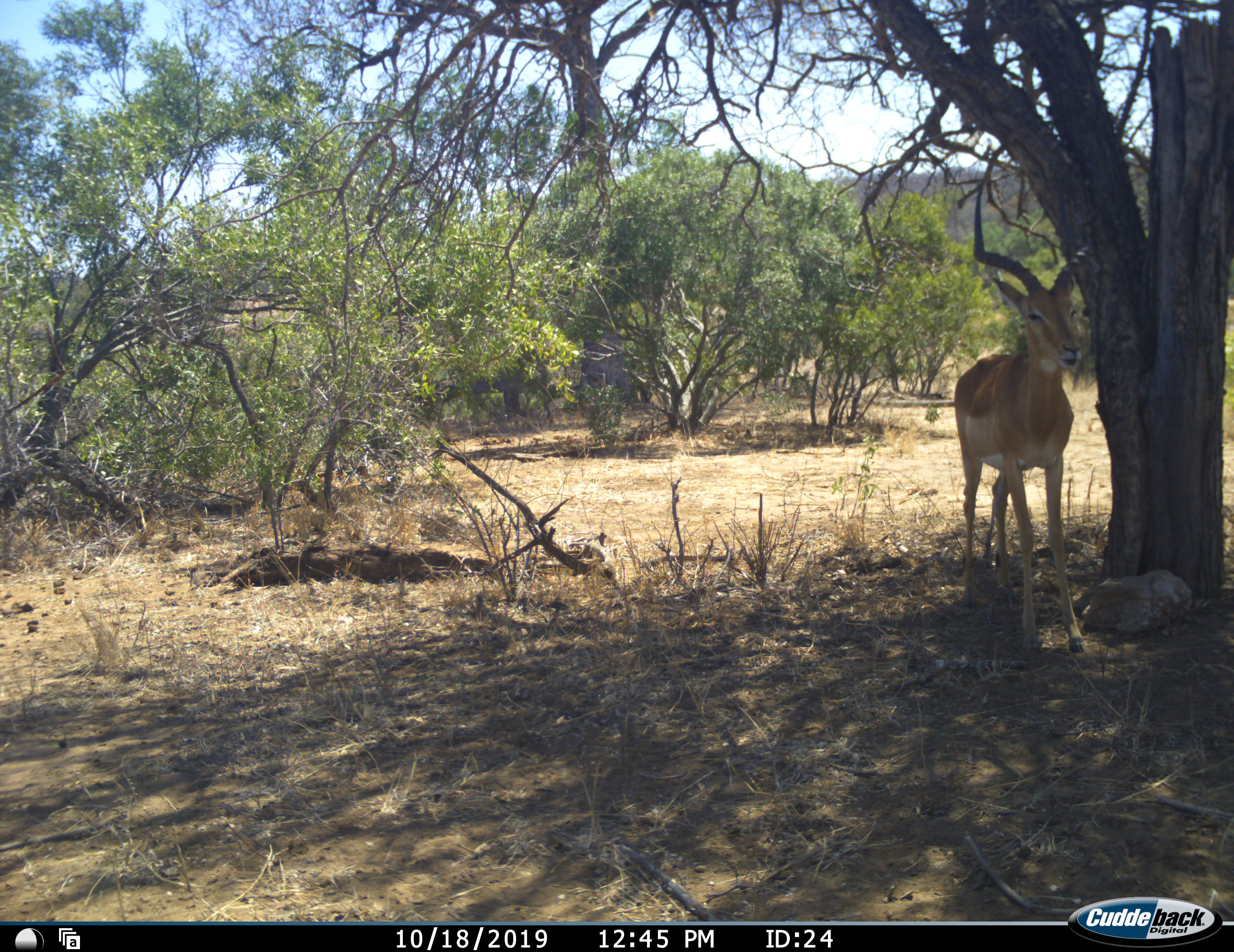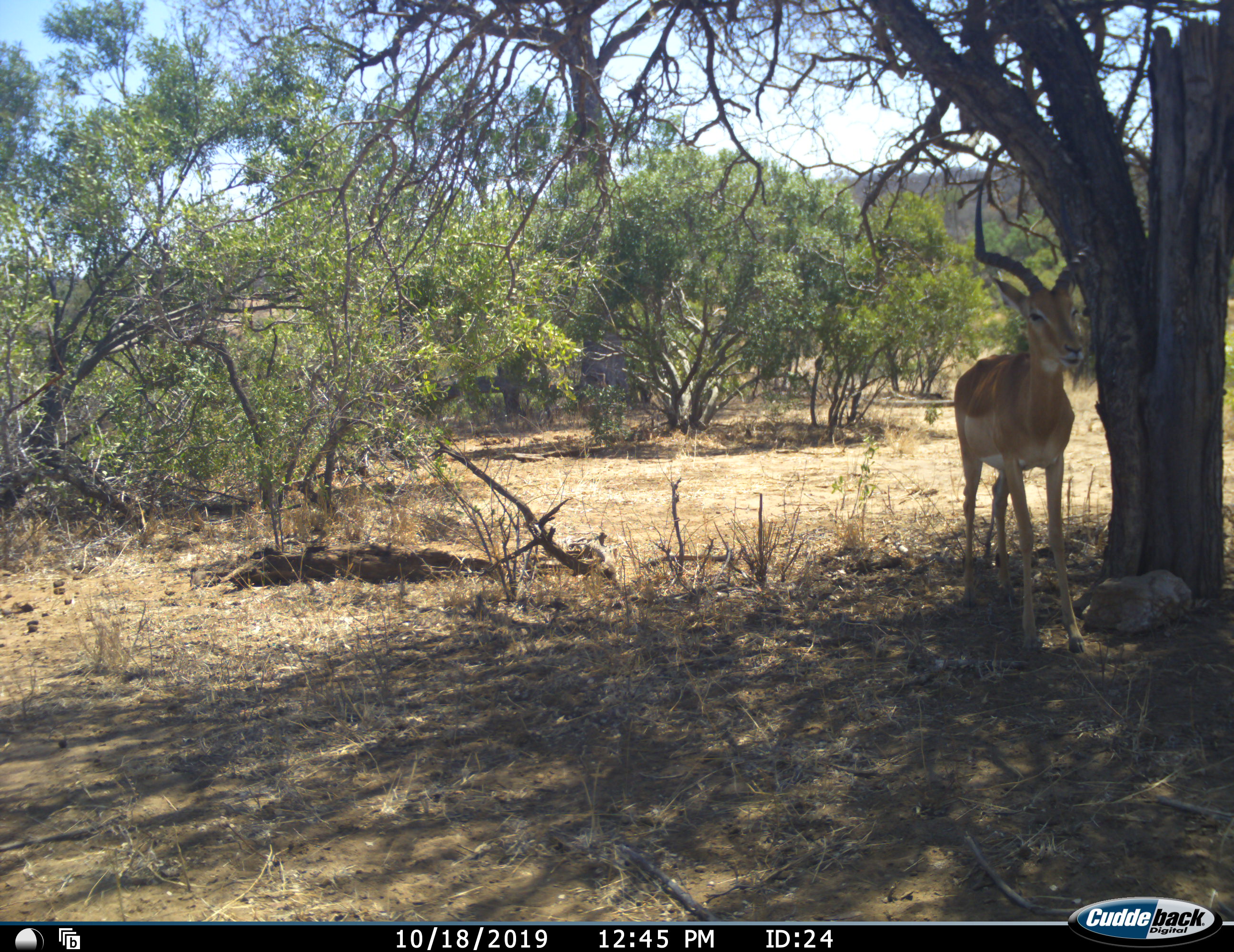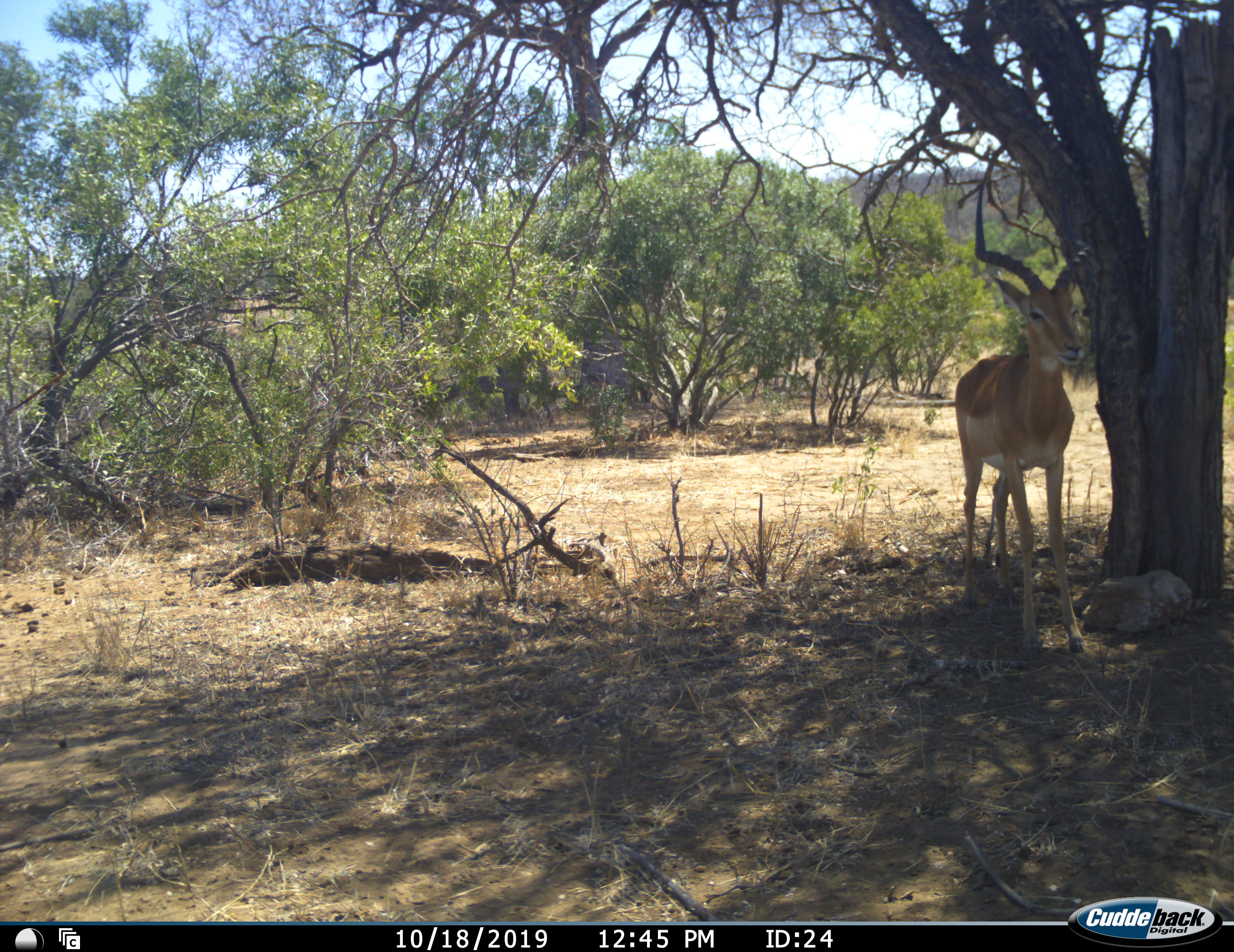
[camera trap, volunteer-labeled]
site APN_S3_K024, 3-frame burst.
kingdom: Animalia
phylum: Chordata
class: Mammalia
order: Artiodactyla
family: Bovidae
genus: Aepyceros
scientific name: Aepyceros melampus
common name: impala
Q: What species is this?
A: Impala (Aepyceros melampus).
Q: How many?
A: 1.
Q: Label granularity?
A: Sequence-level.